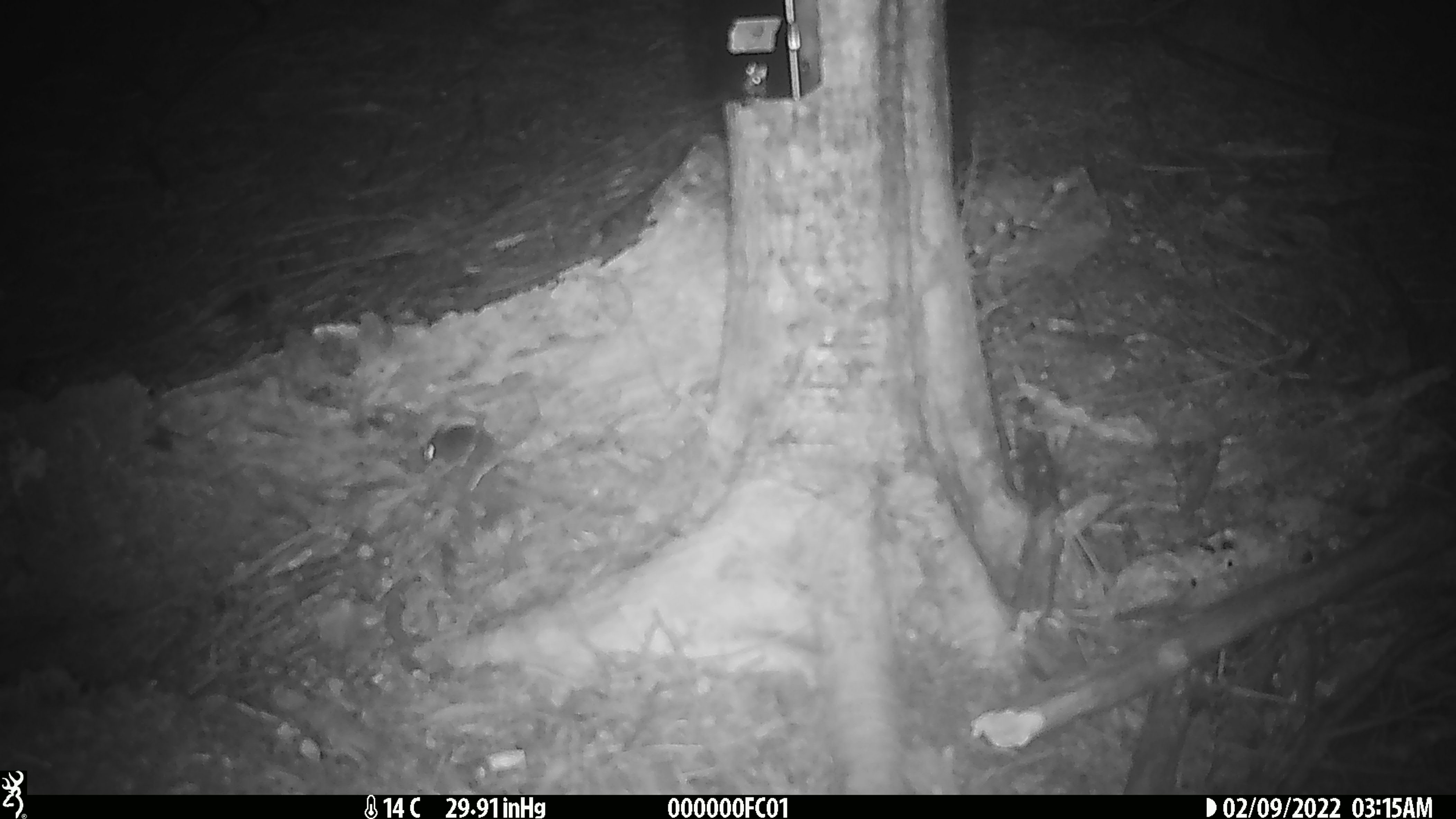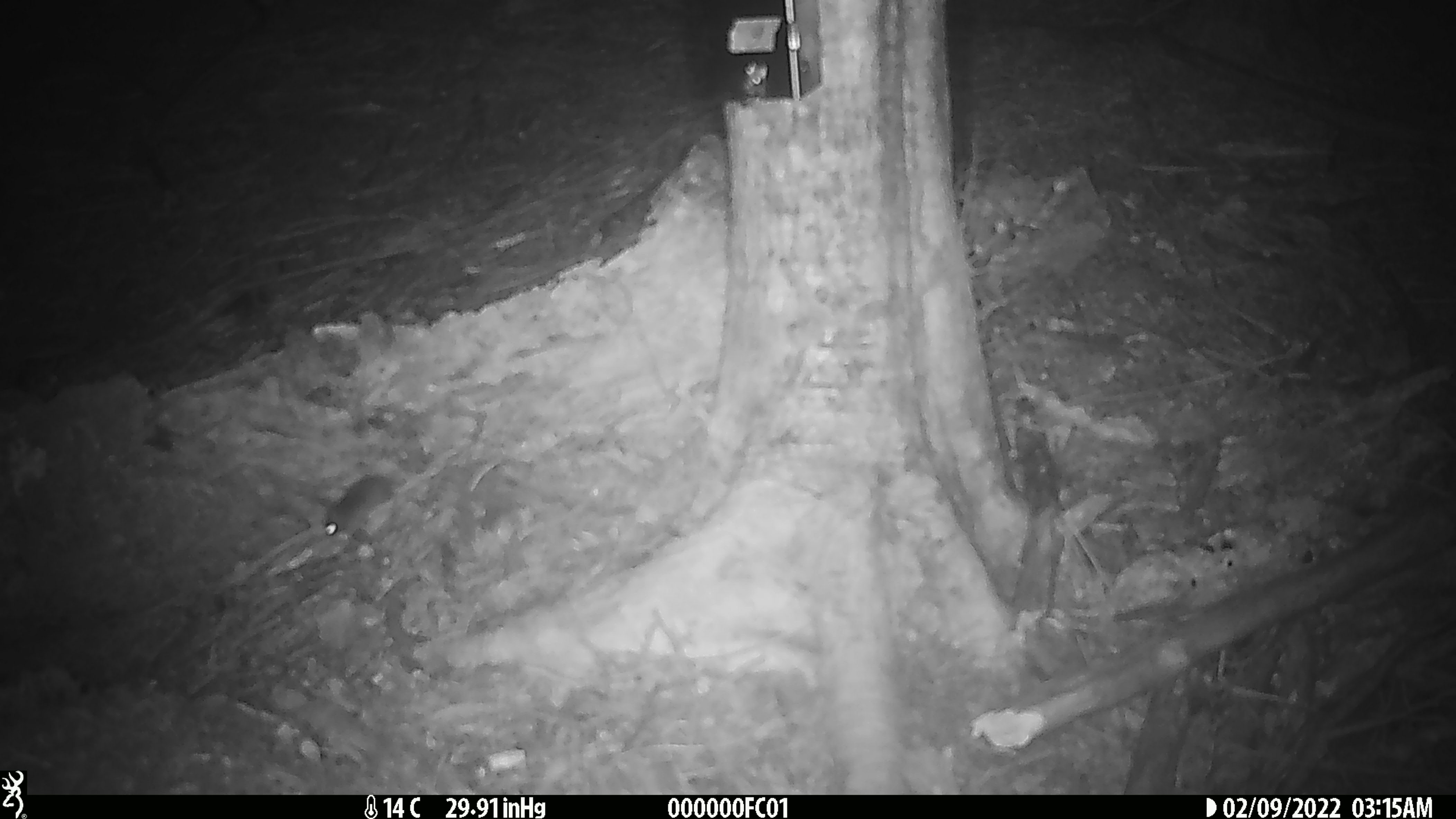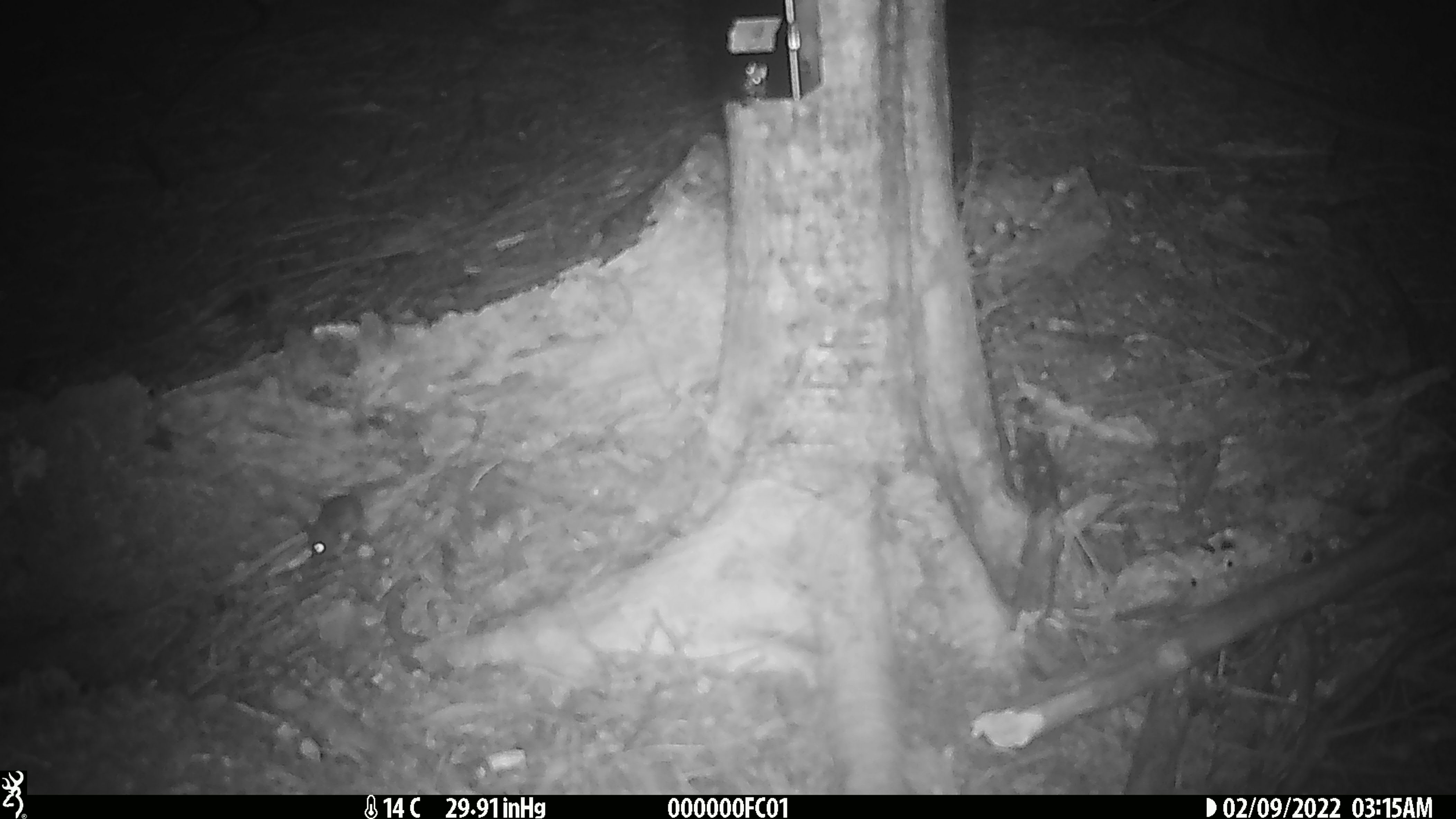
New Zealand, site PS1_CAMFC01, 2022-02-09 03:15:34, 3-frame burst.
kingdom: Animalia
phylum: Chordata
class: Mammalia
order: Rodentia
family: Muridae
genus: Mus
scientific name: Mus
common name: mouse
Mouse (Mus).